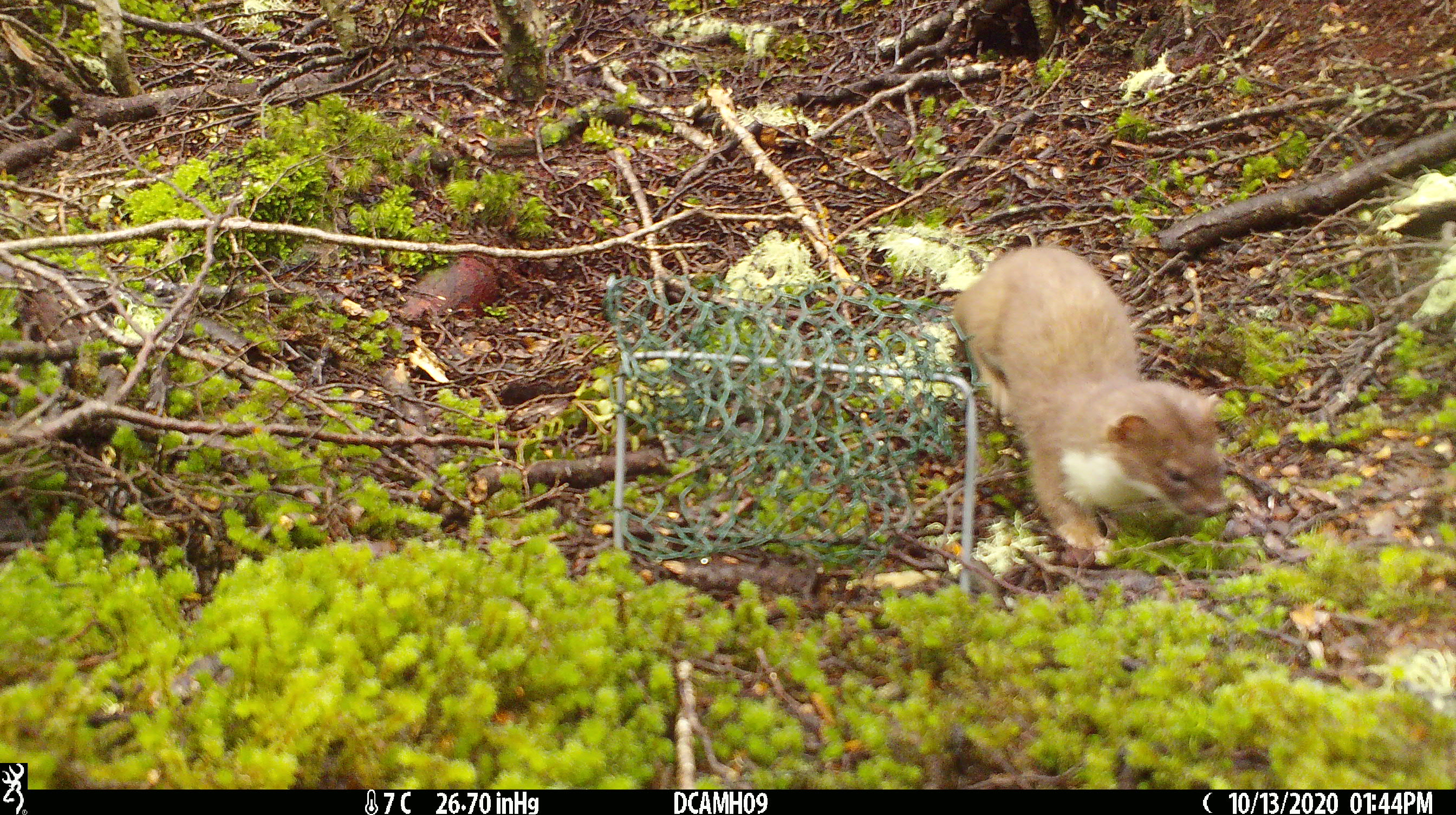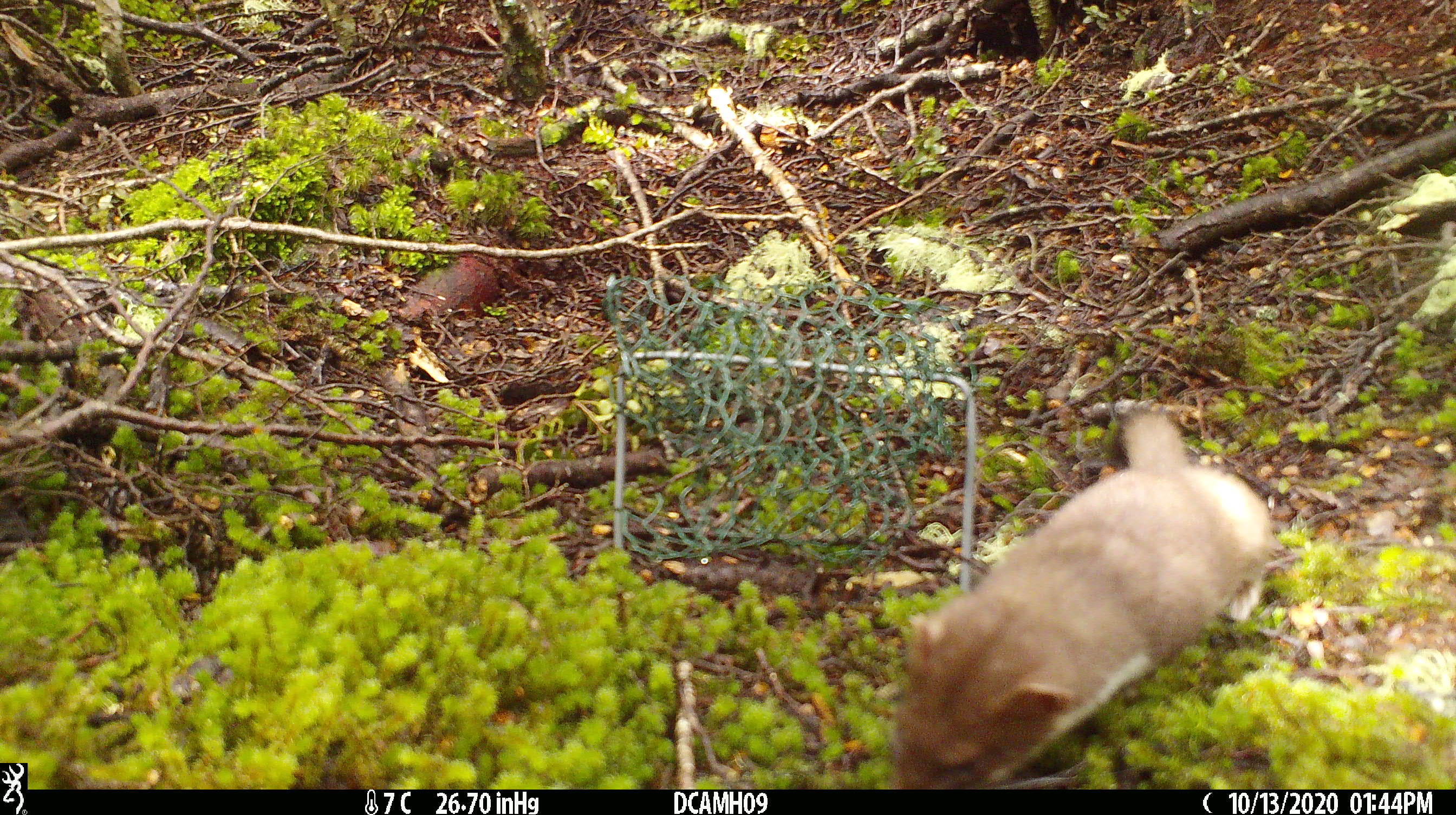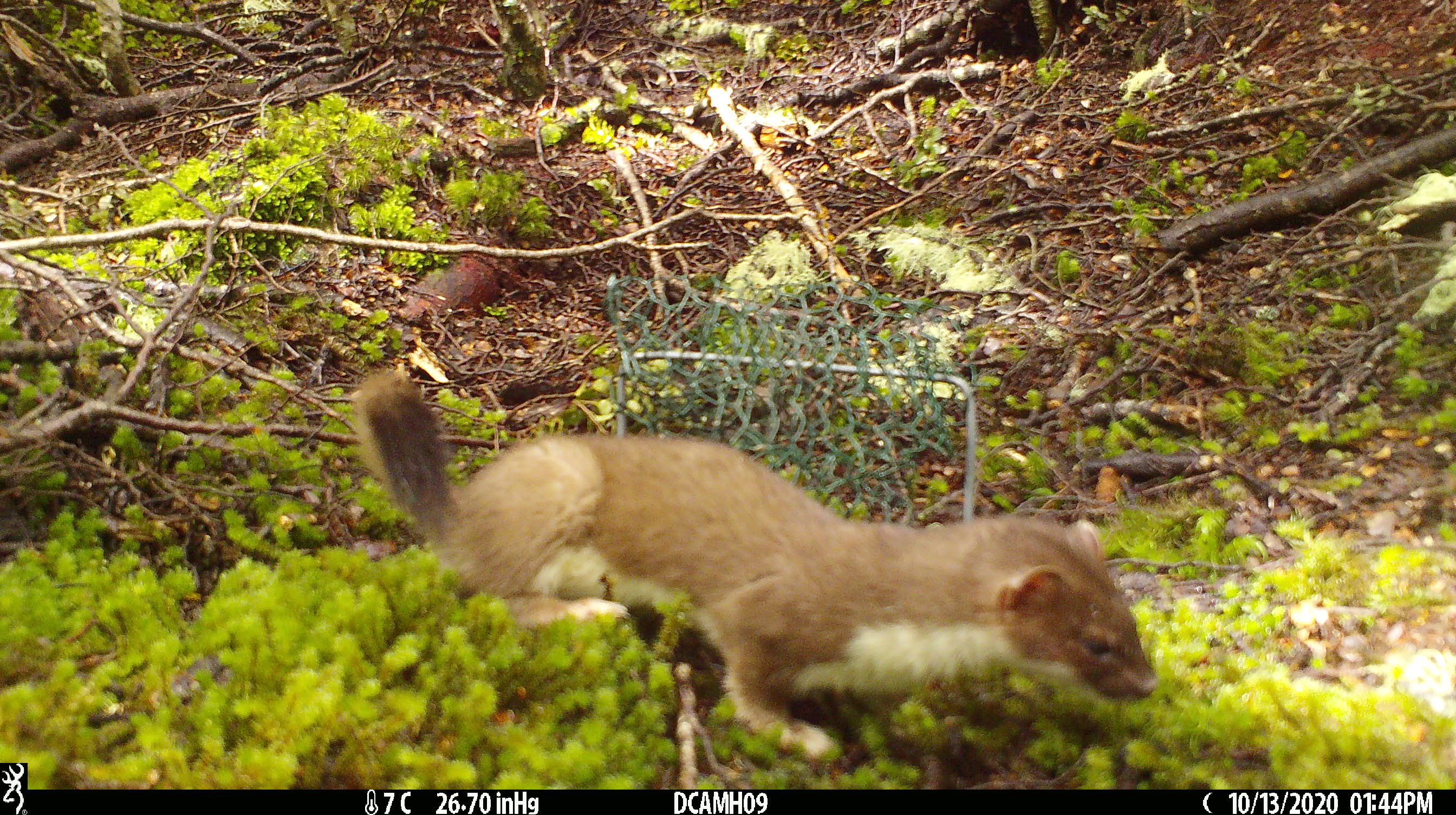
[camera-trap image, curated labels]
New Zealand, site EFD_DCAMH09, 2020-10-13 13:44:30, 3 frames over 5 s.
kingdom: Animalia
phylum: Chordata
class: Mammalia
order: Carnivora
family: Mustelidae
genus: Mustela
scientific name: Mustela erminea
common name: stoat